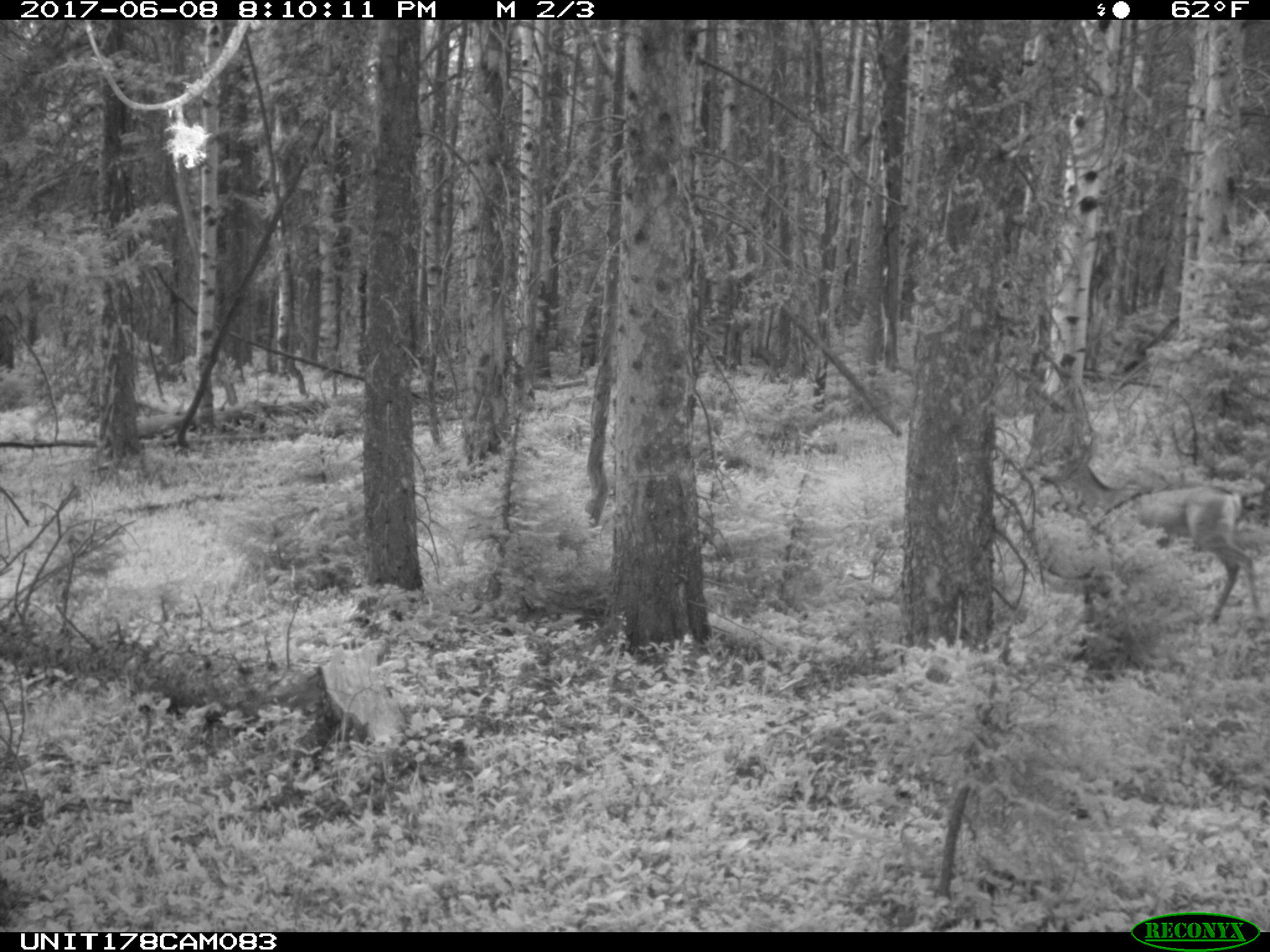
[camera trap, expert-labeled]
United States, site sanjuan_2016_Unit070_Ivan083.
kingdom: Animalia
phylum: Chordata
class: Mammalia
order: Artiodactyla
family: Cervidae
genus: Odocoileus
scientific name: Odocoileus hemionus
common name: mule deer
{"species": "Odocoileus hemionus (mule deer)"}